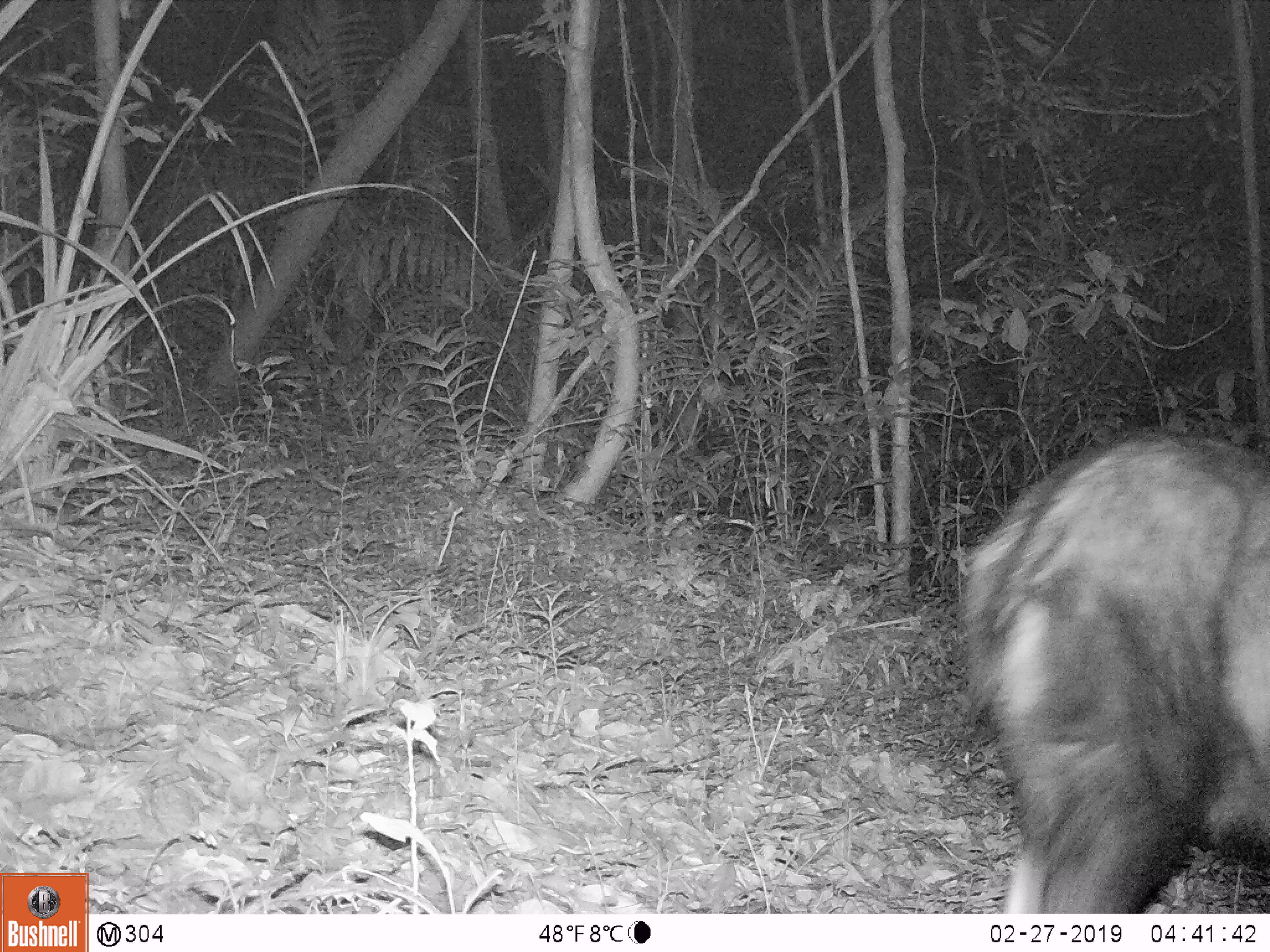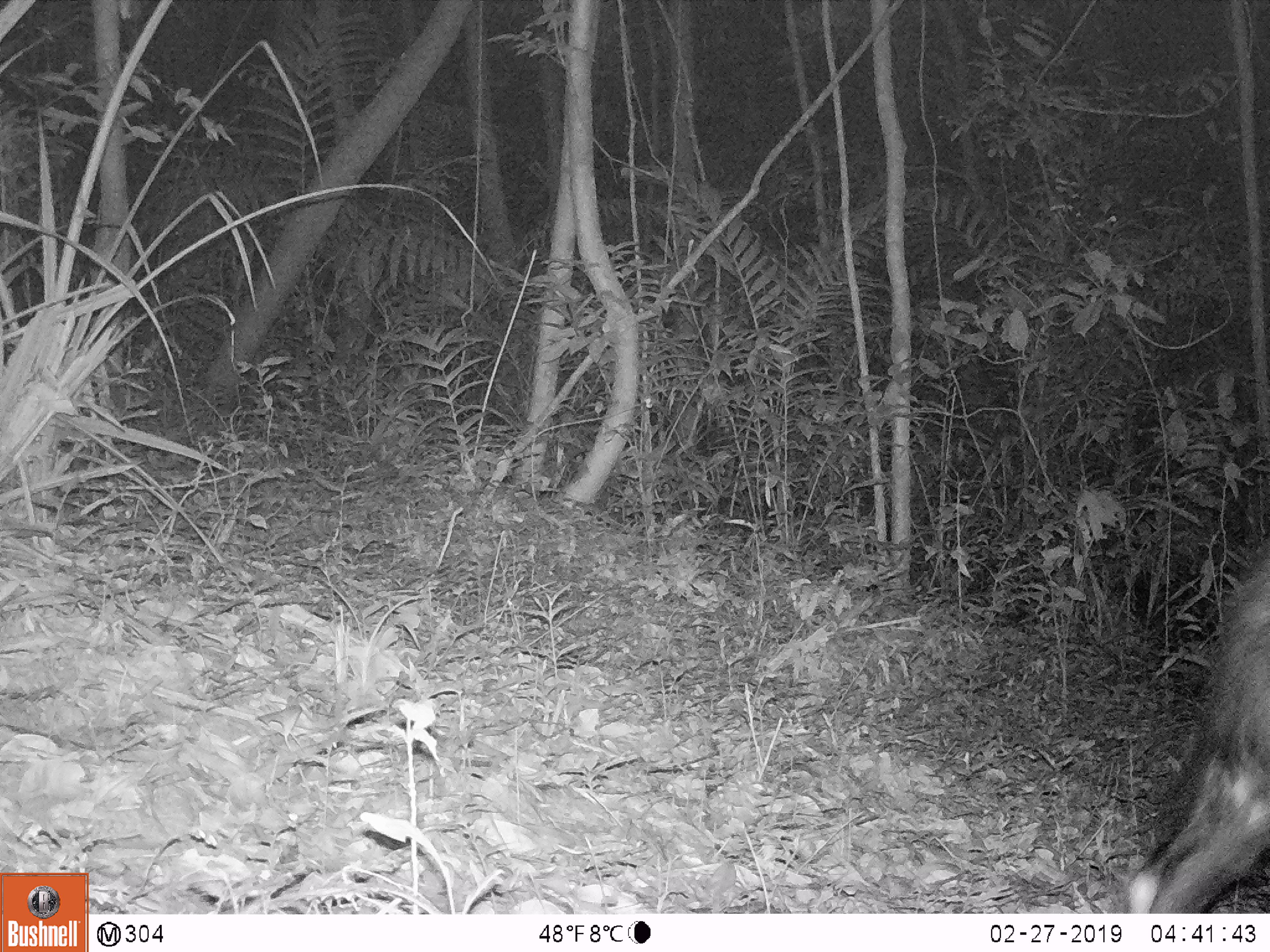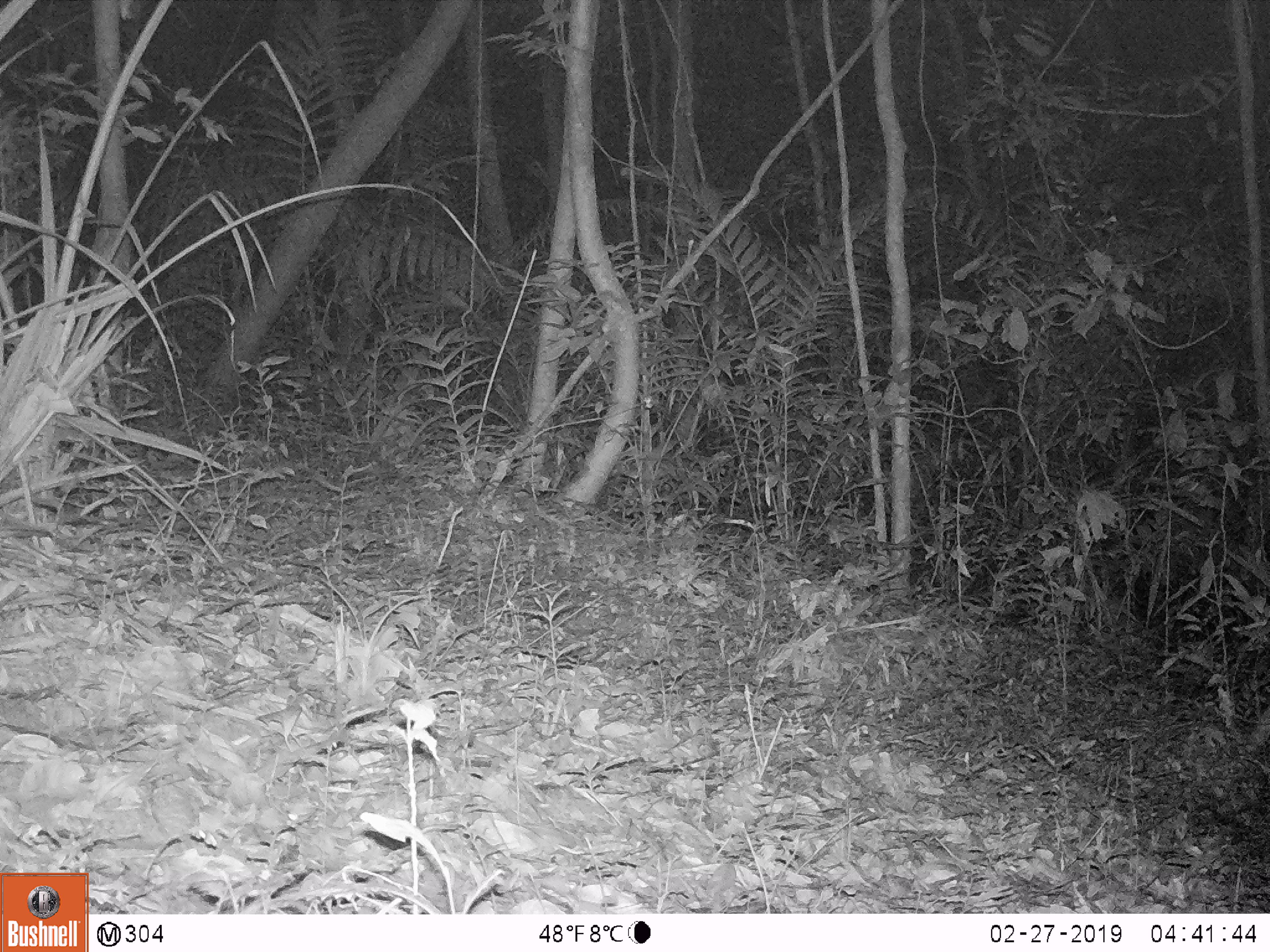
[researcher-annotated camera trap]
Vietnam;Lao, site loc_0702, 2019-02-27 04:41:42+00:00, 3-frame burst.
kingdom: Animalia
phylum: Chordata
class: Mammalia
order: Artiodactyla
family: Bovidae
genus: Capricornis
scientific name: Capricornis sumatraensis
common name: chinese serow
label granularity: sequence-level